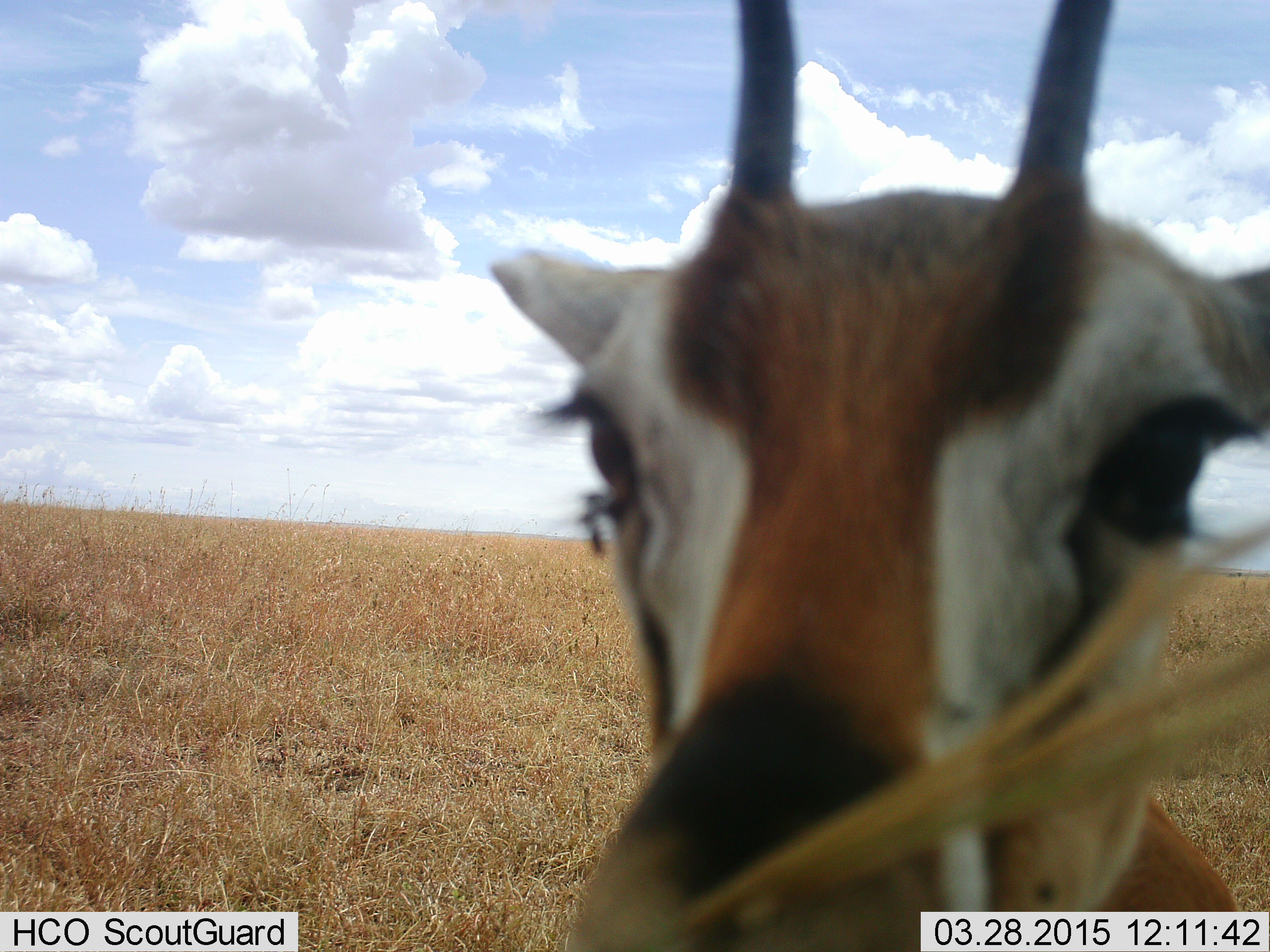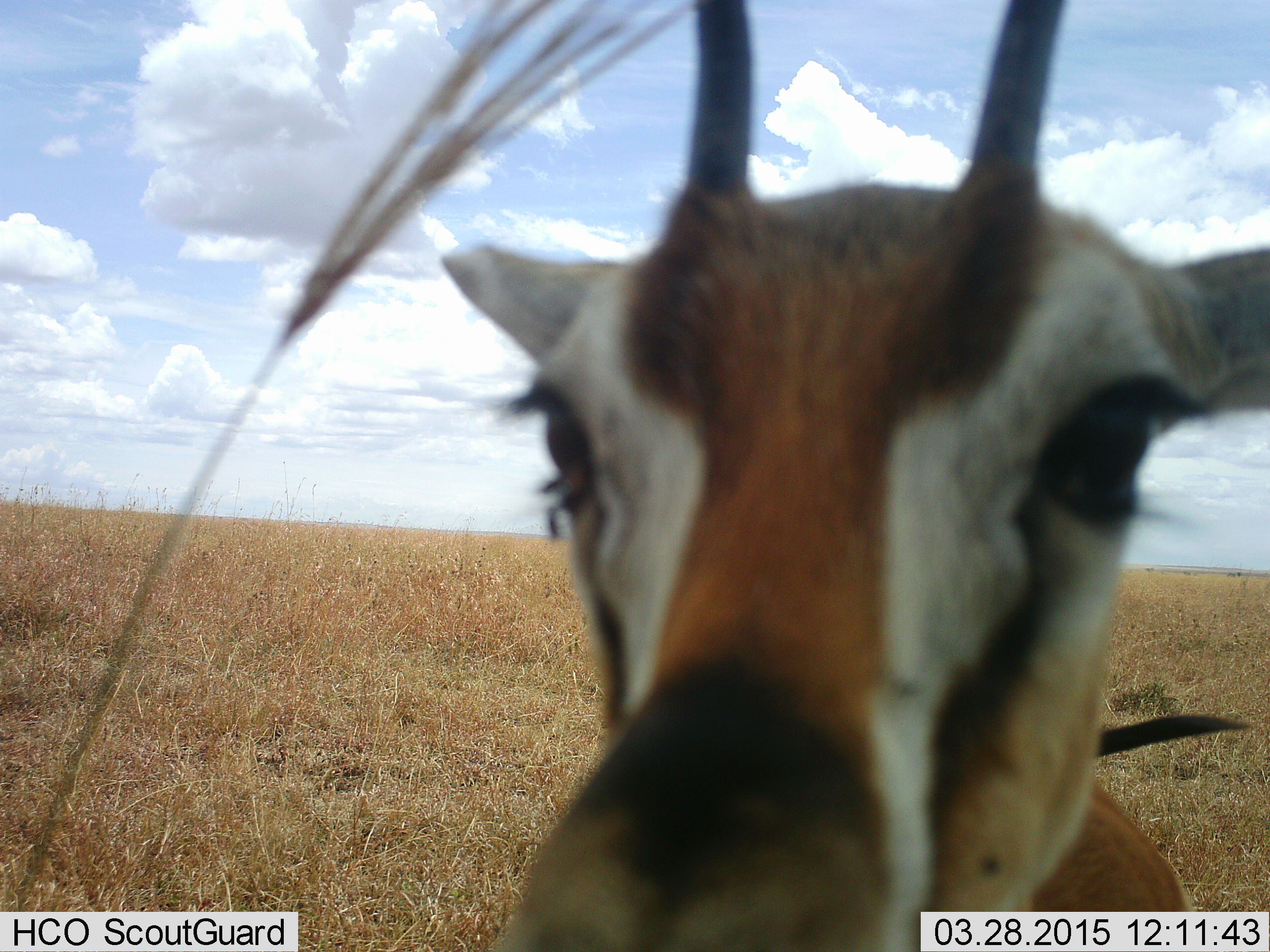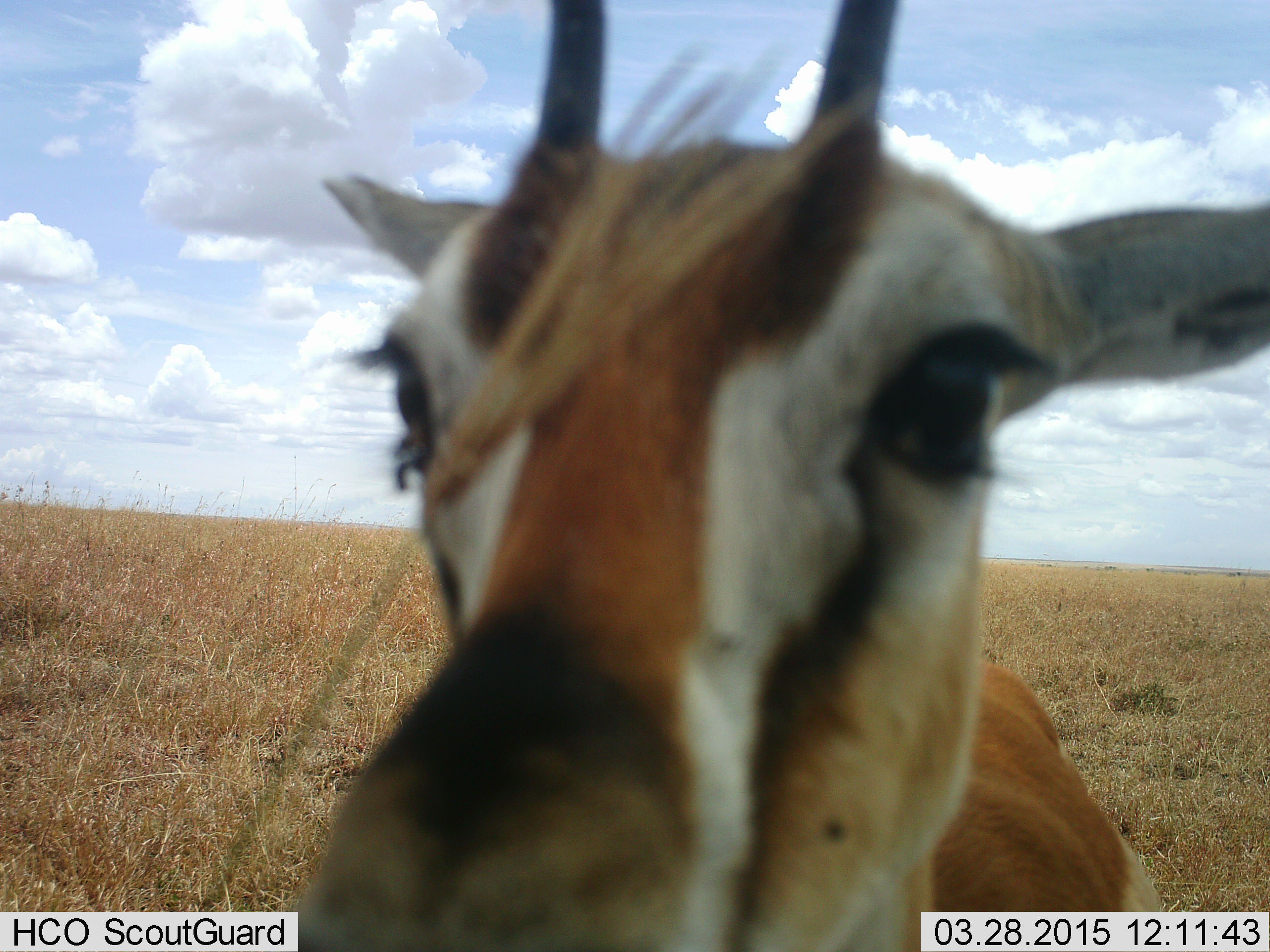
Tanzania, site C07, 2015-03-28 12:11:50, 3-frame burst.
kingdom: Animalia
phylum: Chordata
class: Mammalia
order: Artiodactyla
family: Bovidae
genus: Eudorcas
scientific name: Eudorcas thomsonii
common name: thomson's gazelle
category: gazellethomsons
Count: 1.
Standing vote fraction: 80%.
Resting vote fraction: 0%.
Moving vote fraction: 0%.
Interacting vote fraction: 10%.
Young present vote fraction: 0%.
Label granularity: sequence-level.